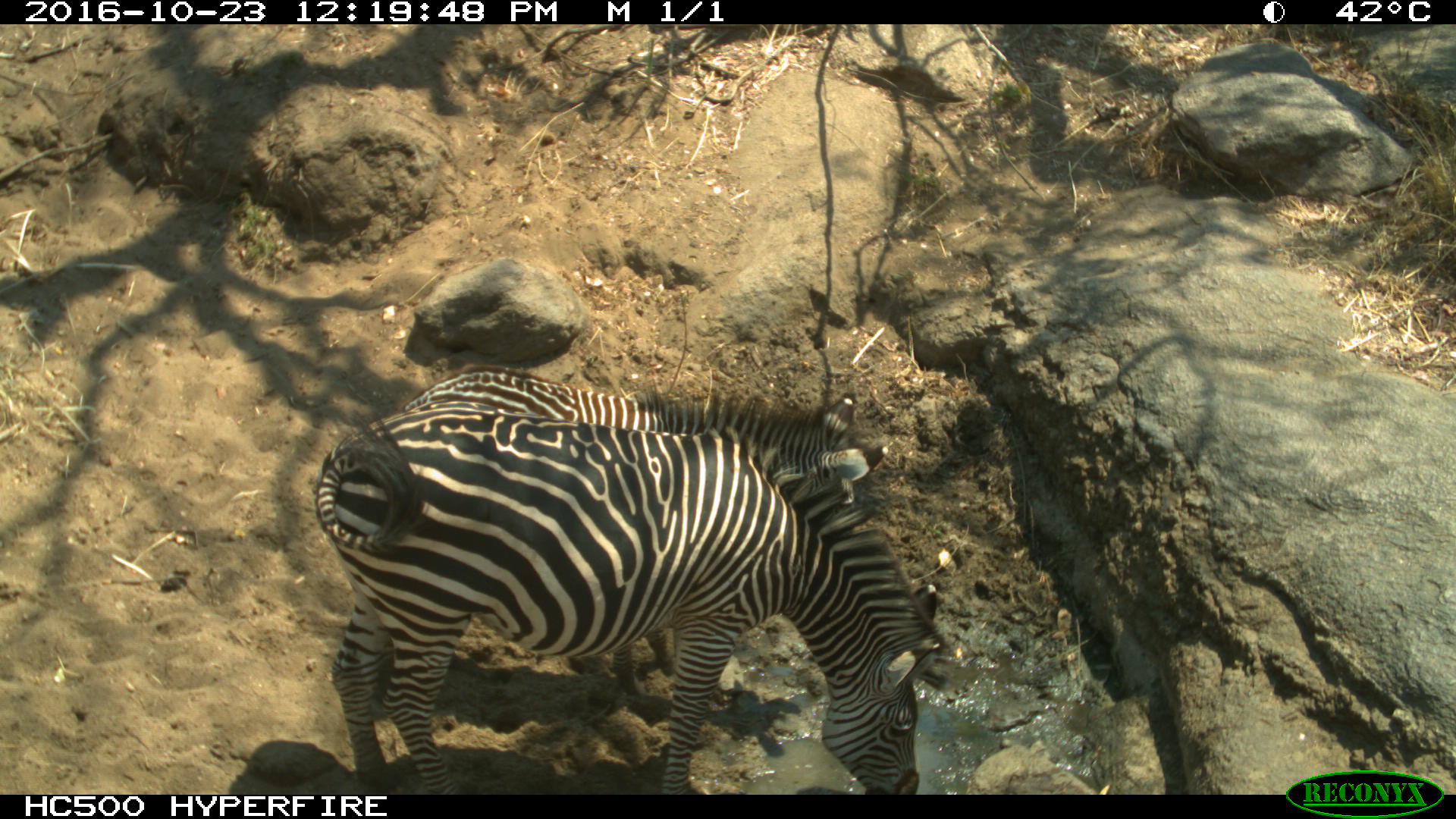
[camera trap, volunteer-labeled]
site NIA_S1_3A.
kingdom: Animalia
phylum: Chordata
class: Mammalia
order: Perissodactyla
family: Equidae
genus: Equus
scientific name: Equus quagga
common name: plains zebra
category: zebraplains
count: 2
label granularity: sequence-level